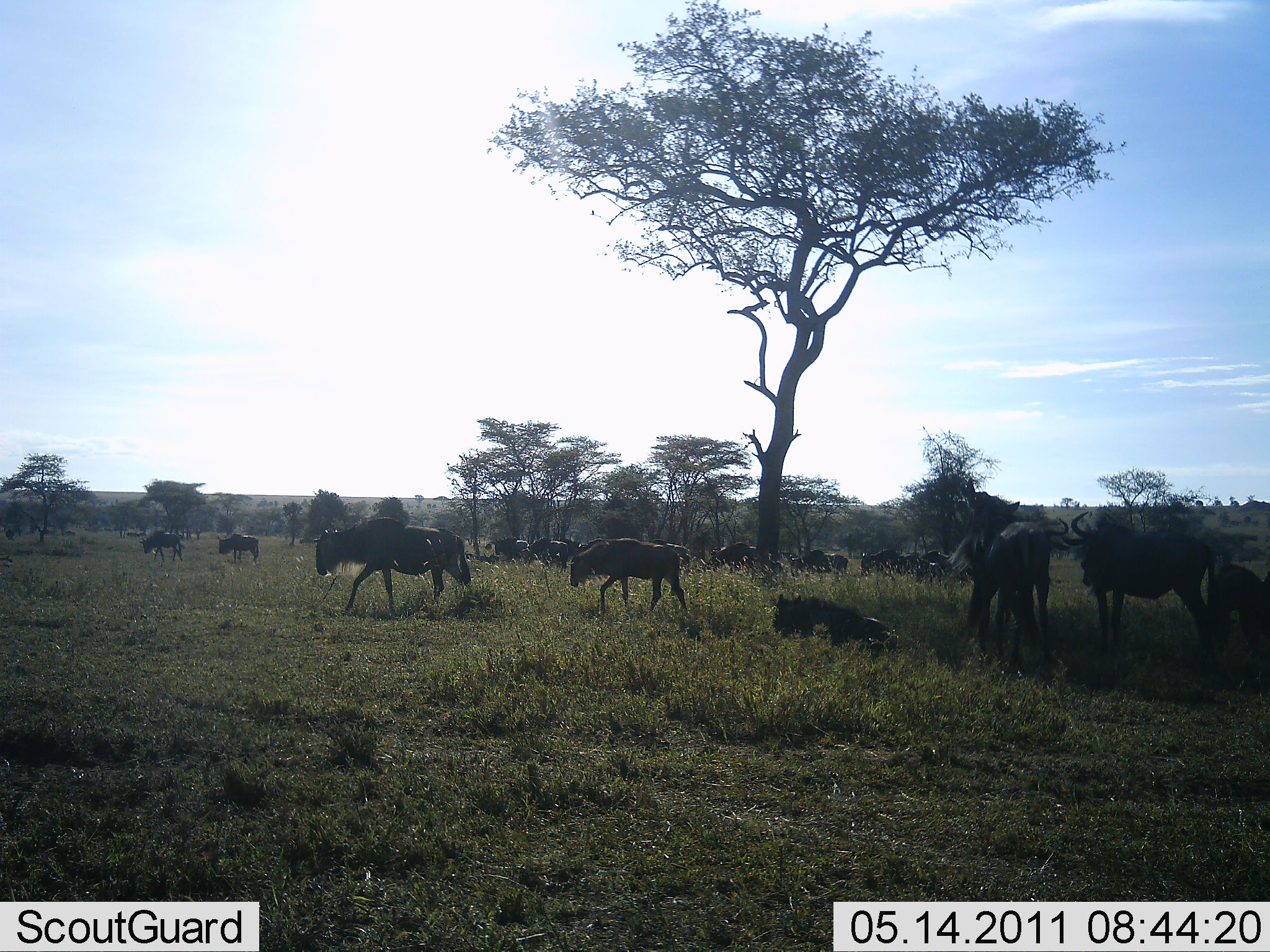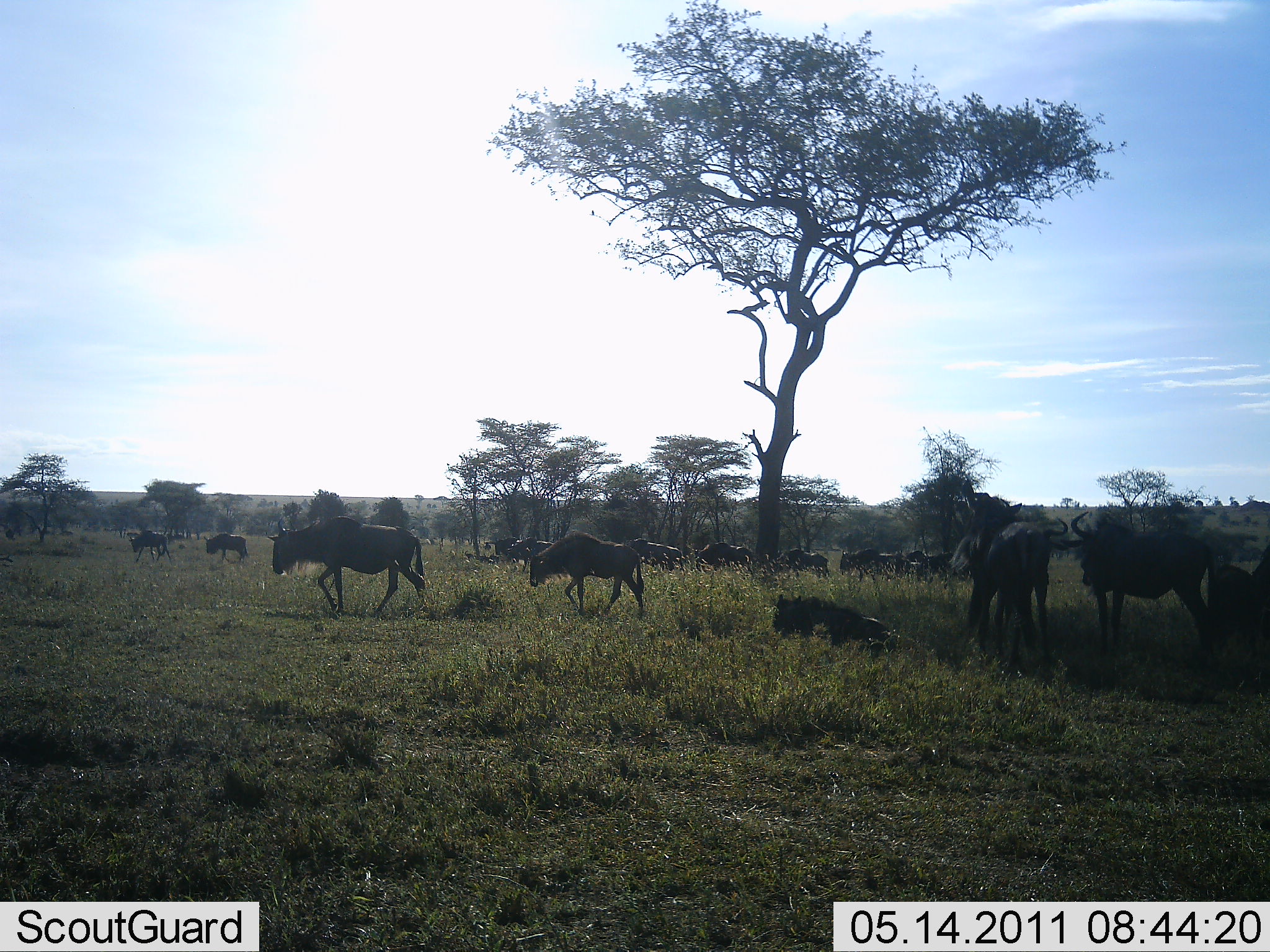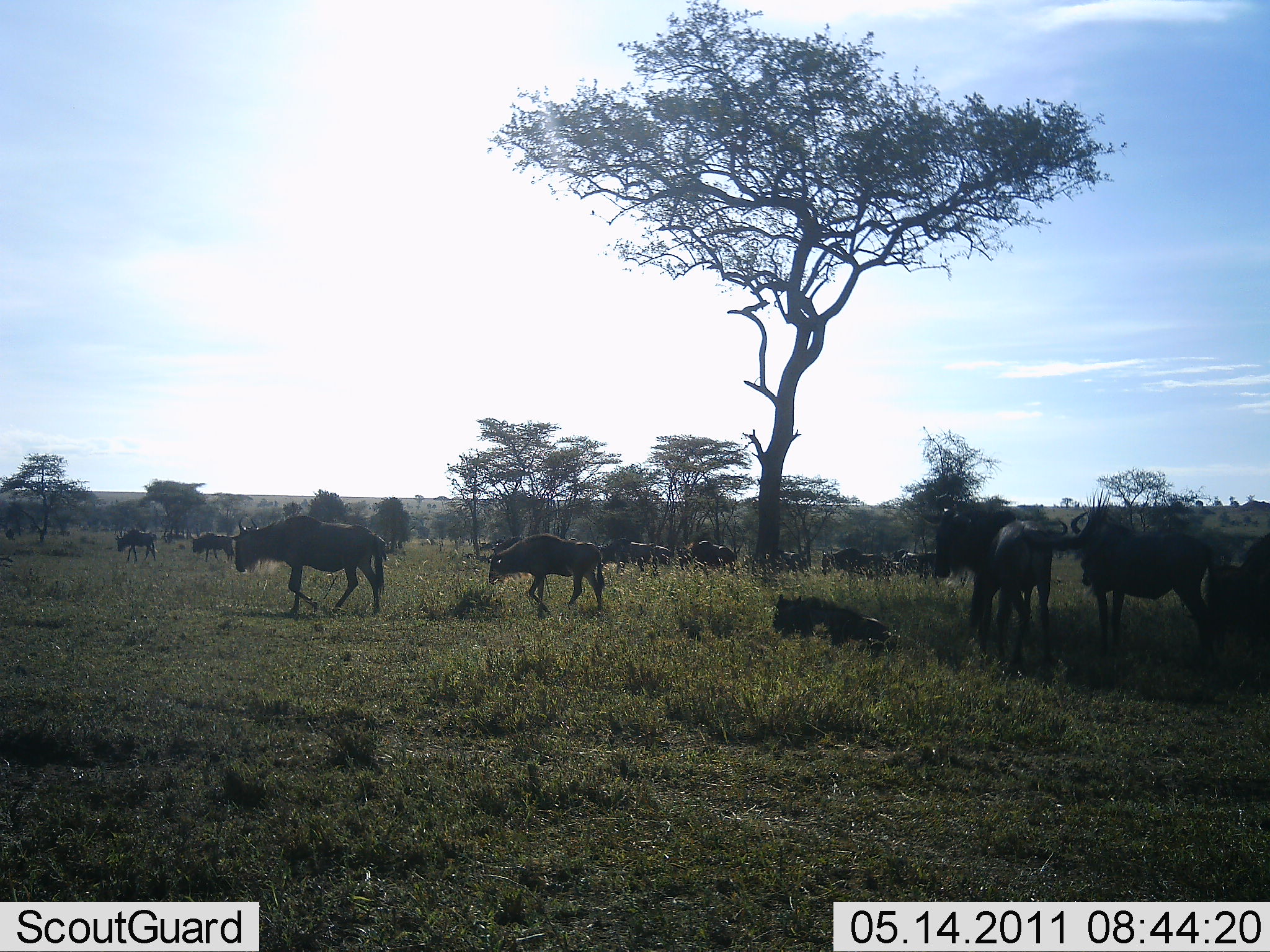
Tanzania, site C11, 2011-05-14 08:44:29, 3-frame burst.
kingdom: Animalia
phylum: Chordata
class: Mammalia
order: Artiodactyla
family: Bovidae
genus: Connochaetes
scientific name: Connochaetes taurinus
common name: blue wildebeest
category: wildebeest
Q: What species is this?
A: Wildebeest (blue wildebeest) (Connochaetes taurinus).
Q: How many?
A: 11-50.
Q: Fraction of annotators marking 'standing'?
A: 54%.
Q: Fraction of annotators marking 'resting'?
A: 77%.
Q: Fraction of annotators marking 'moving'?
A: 77%.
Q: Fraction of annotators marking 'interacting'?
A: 8%.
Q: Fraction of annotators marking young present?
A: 15%.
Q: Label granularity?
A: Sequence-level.